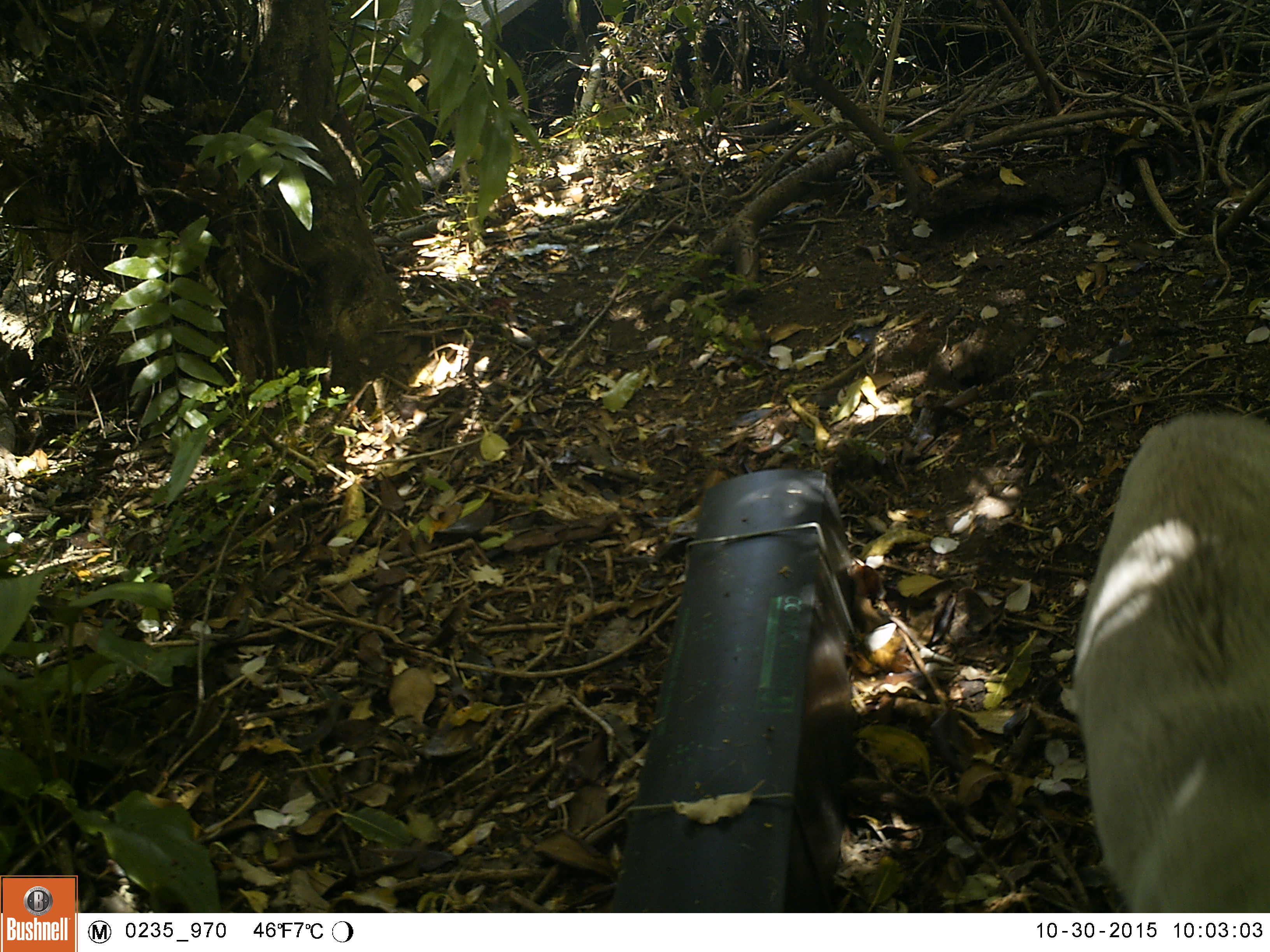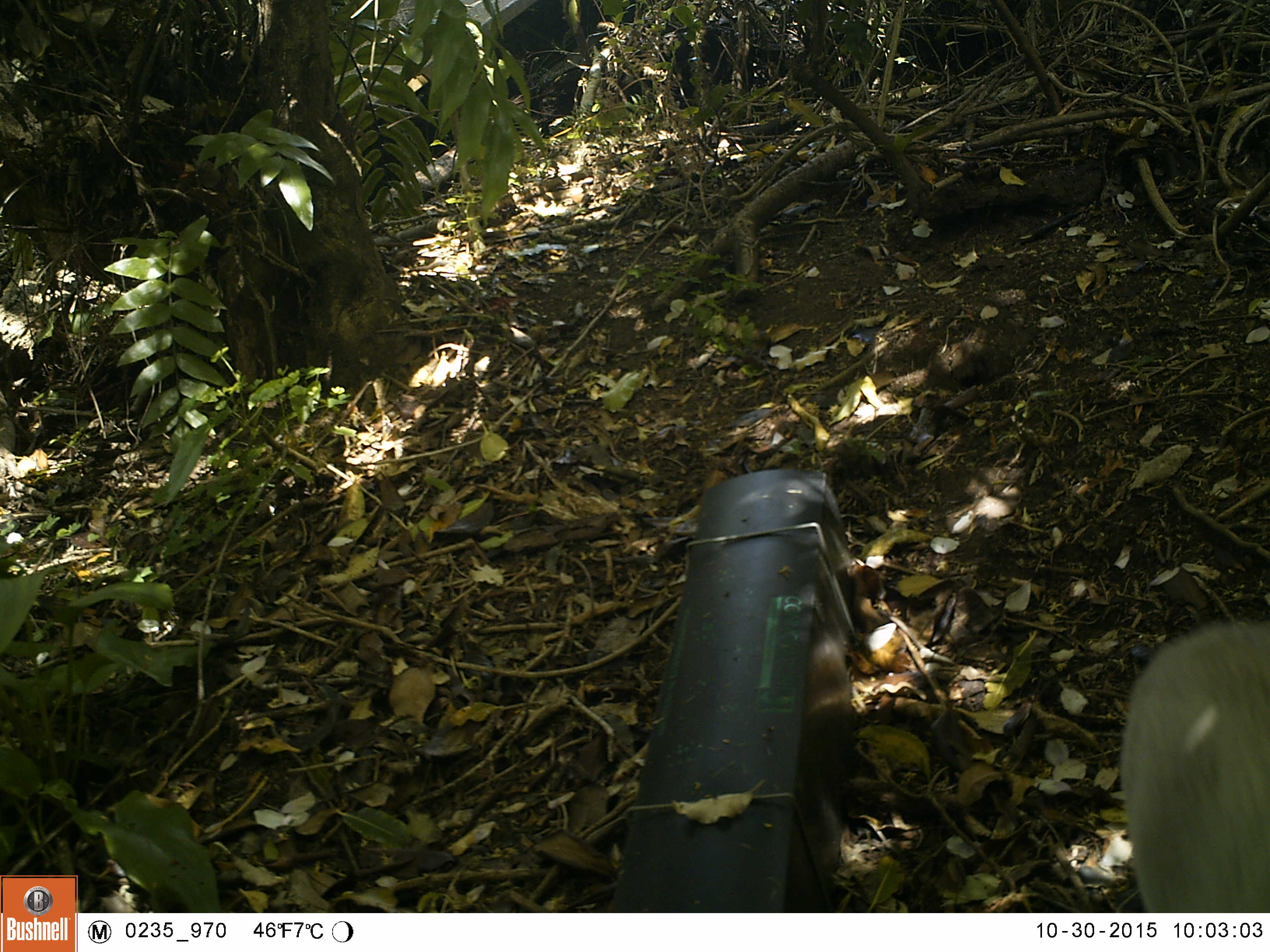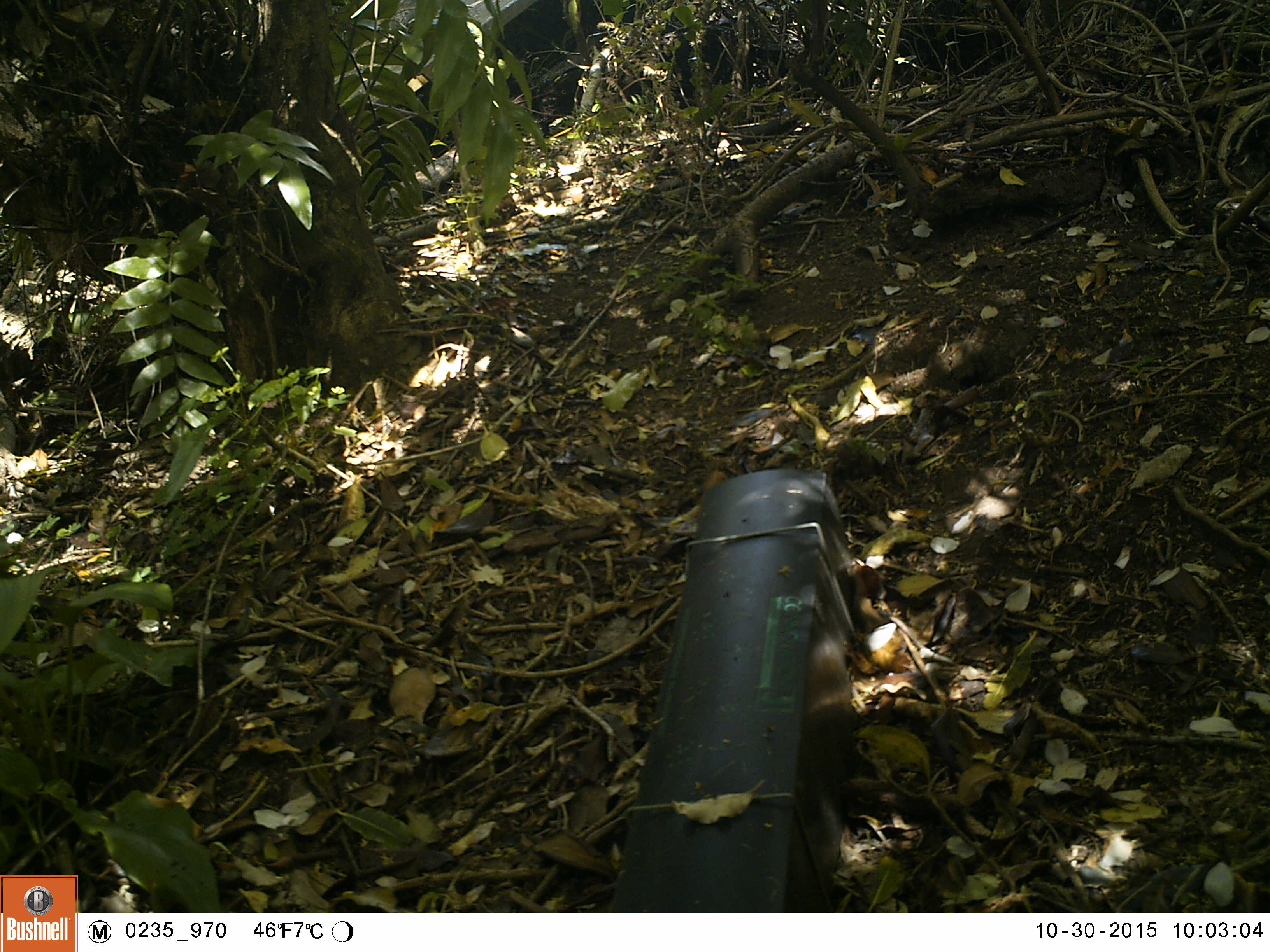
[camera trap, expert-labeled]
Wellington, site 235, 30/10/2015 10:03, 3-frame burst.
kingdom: Animalia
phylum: Chordata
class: Mammalia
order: Carnivora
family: Felidae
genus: Felis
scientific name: Felis catus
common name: cat